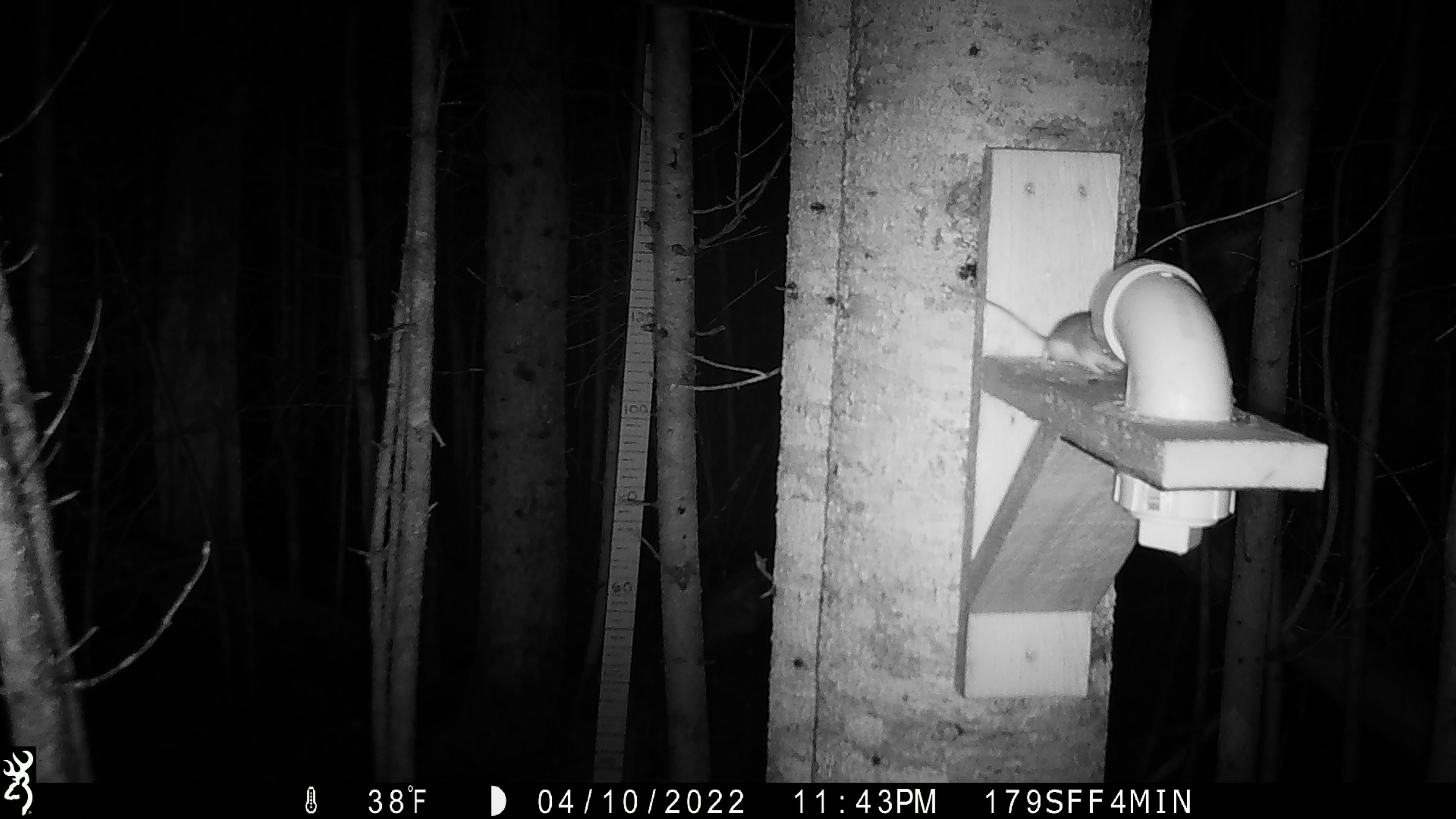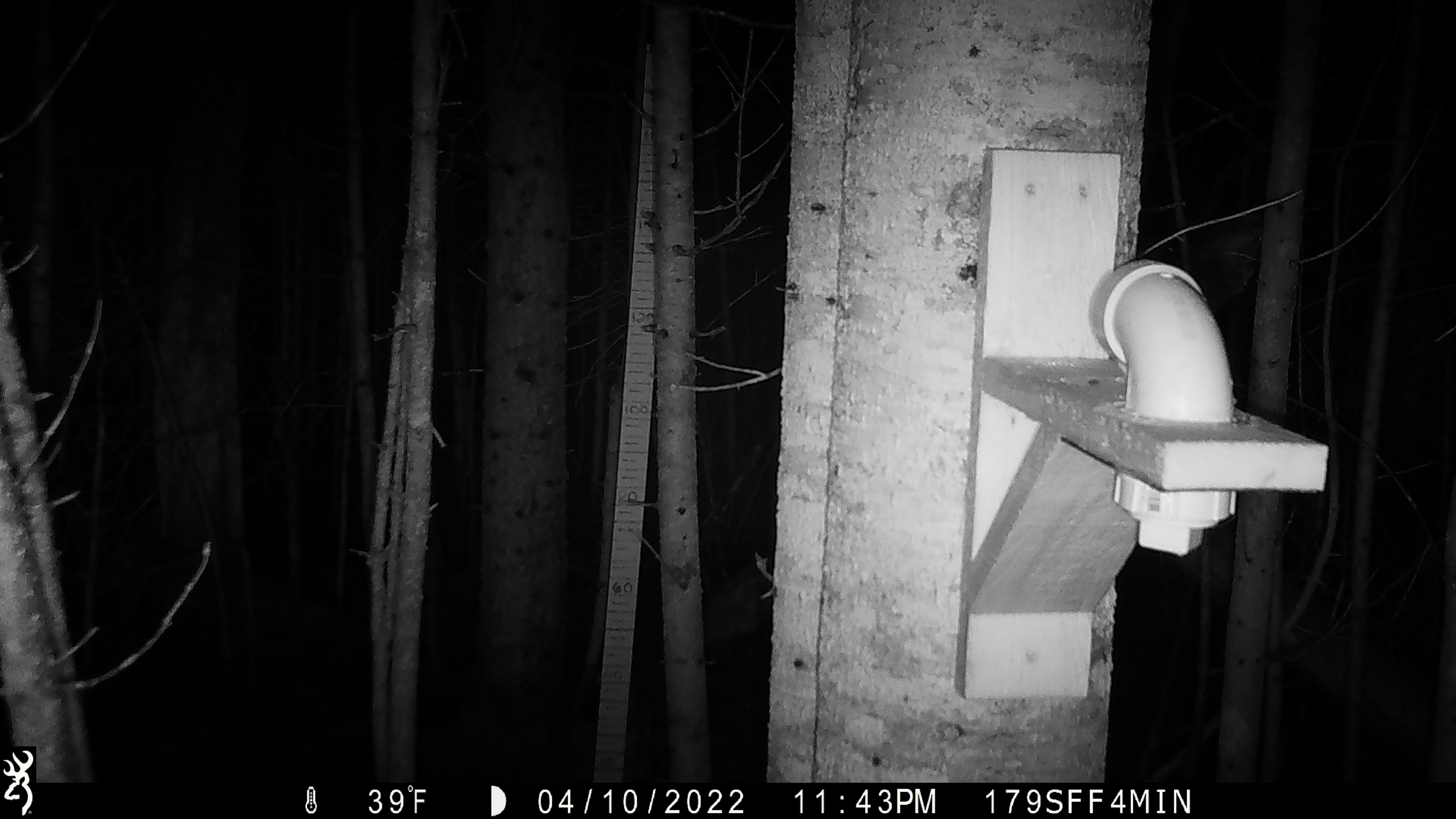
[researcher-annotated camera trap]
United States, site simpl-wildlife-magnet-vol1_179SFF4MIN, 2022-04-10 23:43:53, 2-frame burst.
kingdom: Animalia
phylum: Chordata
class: Mammalia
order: Rodentia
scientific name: Rodentia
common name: mouse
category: mouse sp.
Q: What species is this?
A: Mouse sp. (mouse) (Rodentia).